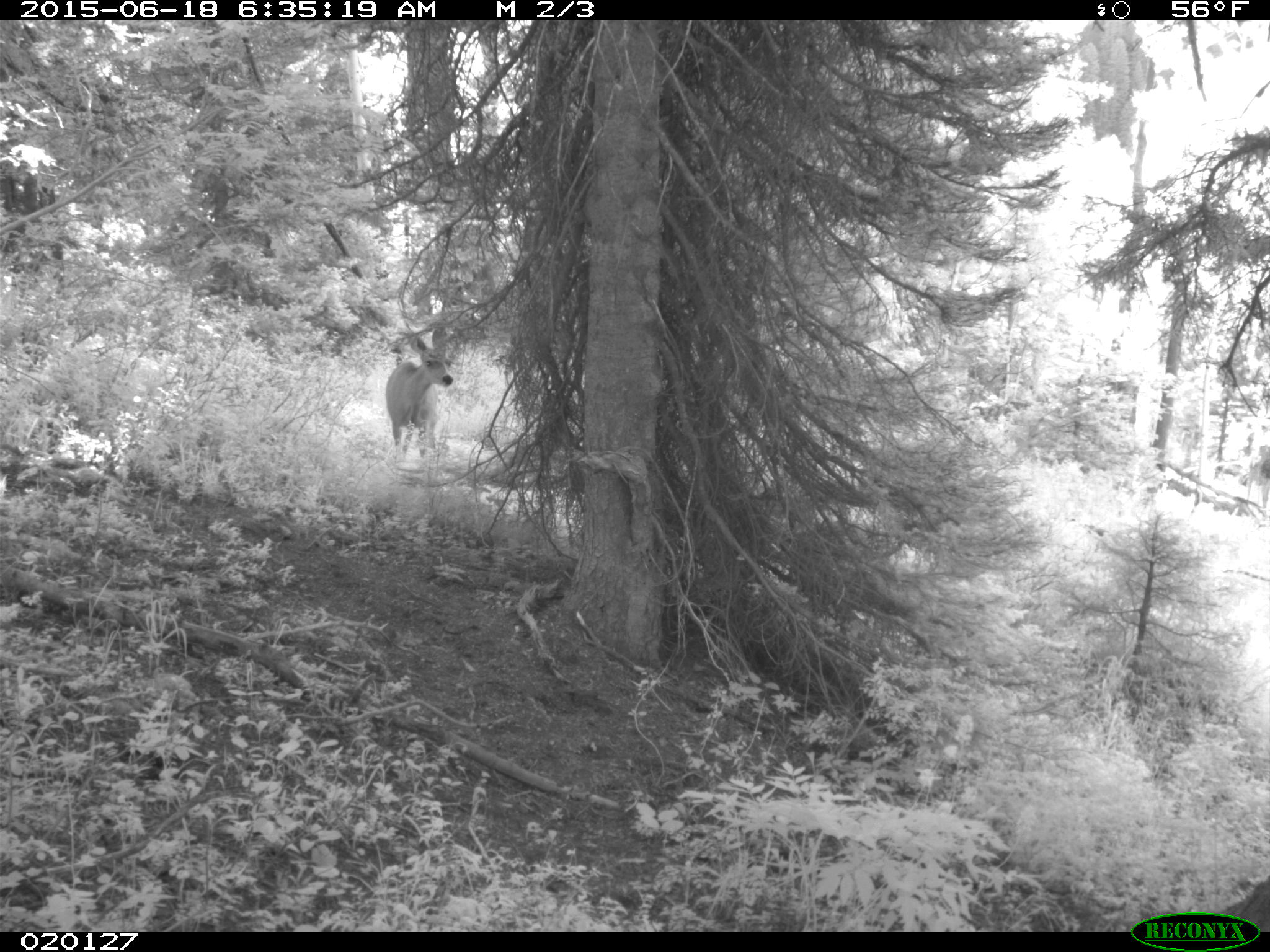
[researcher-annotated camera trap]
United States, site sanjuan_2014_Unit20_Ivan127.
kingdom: Animalia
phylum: Chordata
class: Mammalia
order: Artiodactyla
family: Cervidae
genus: Odocoileus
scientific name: Odocoileus hemionus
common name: mule deer